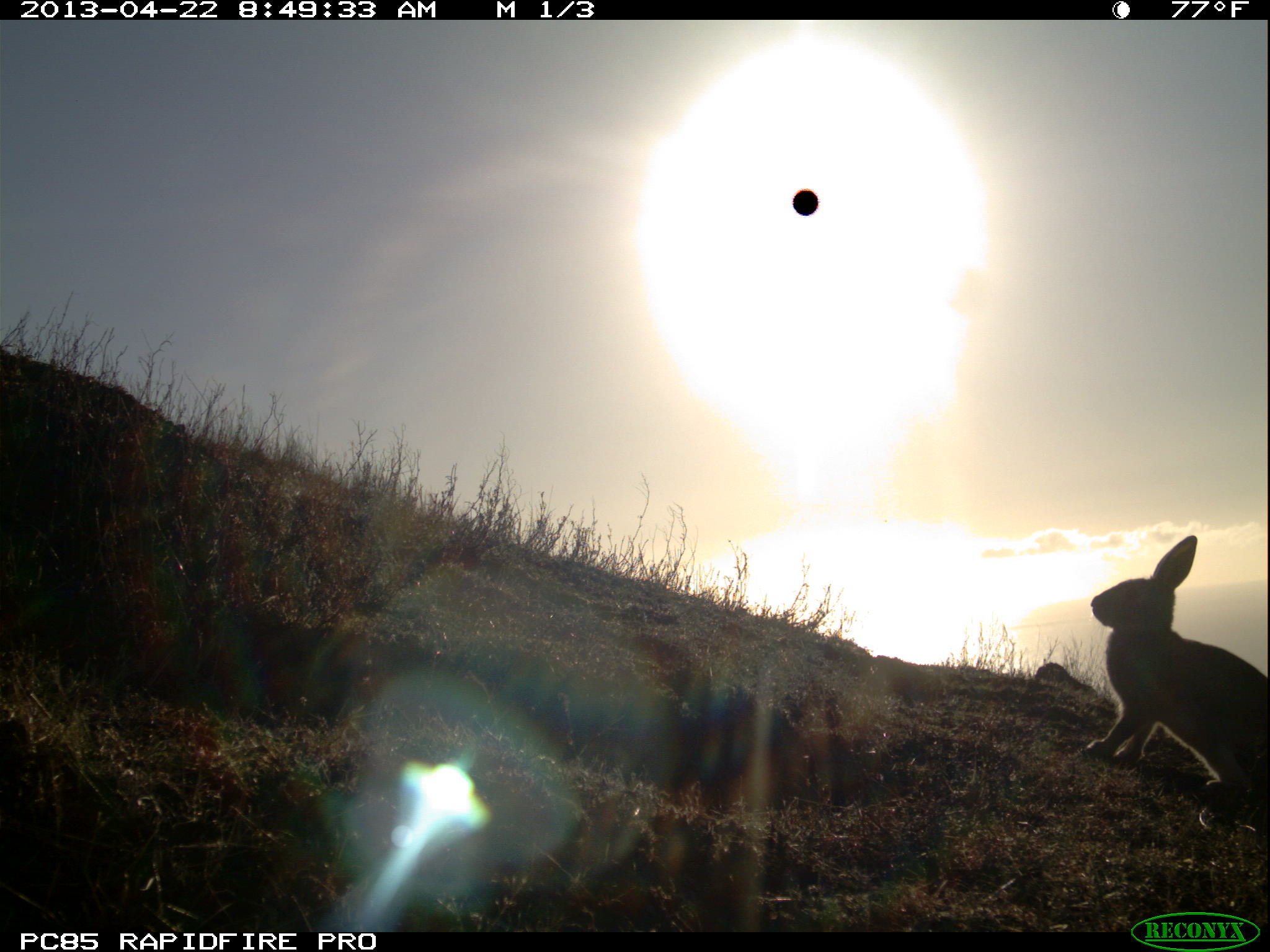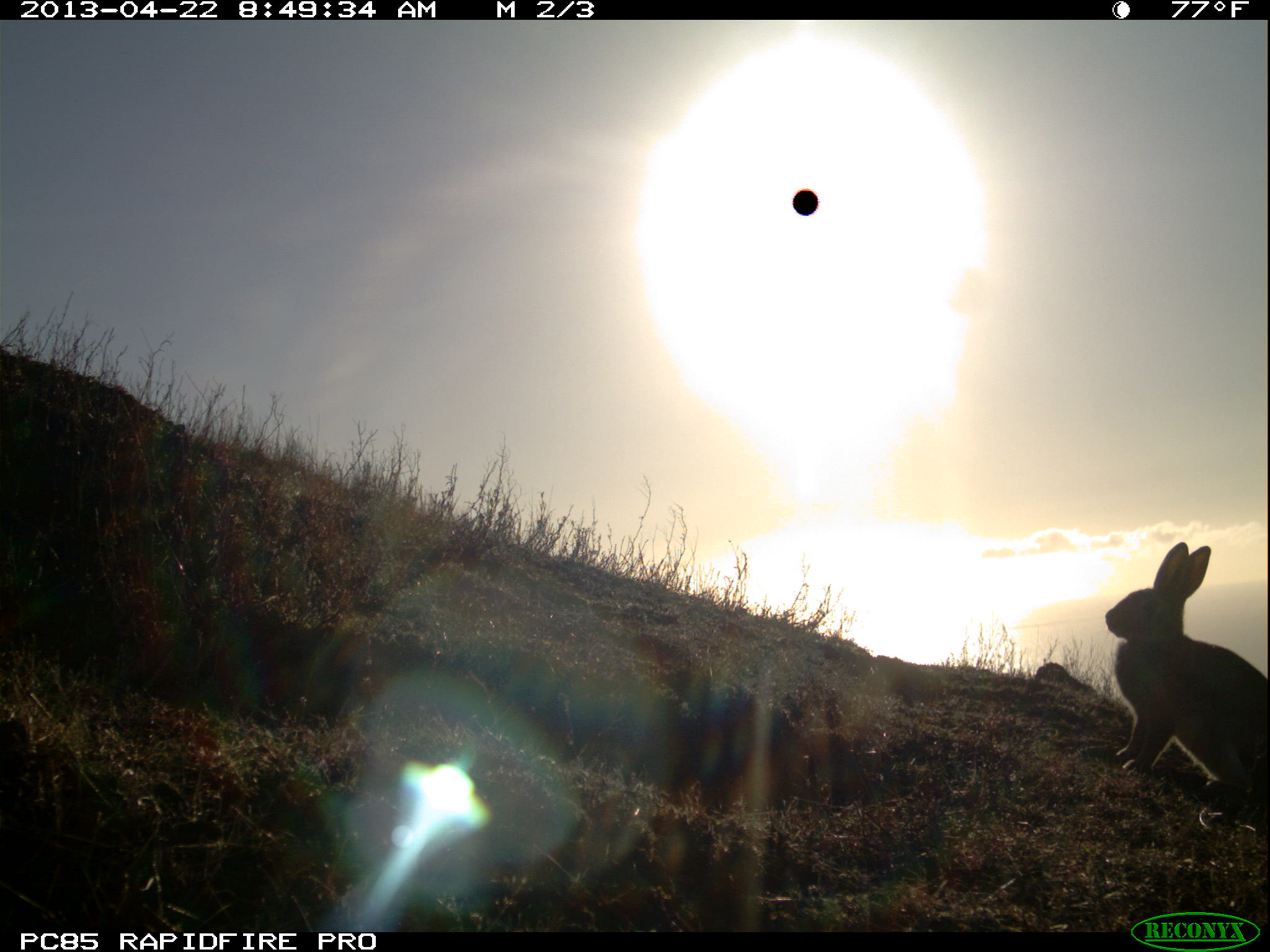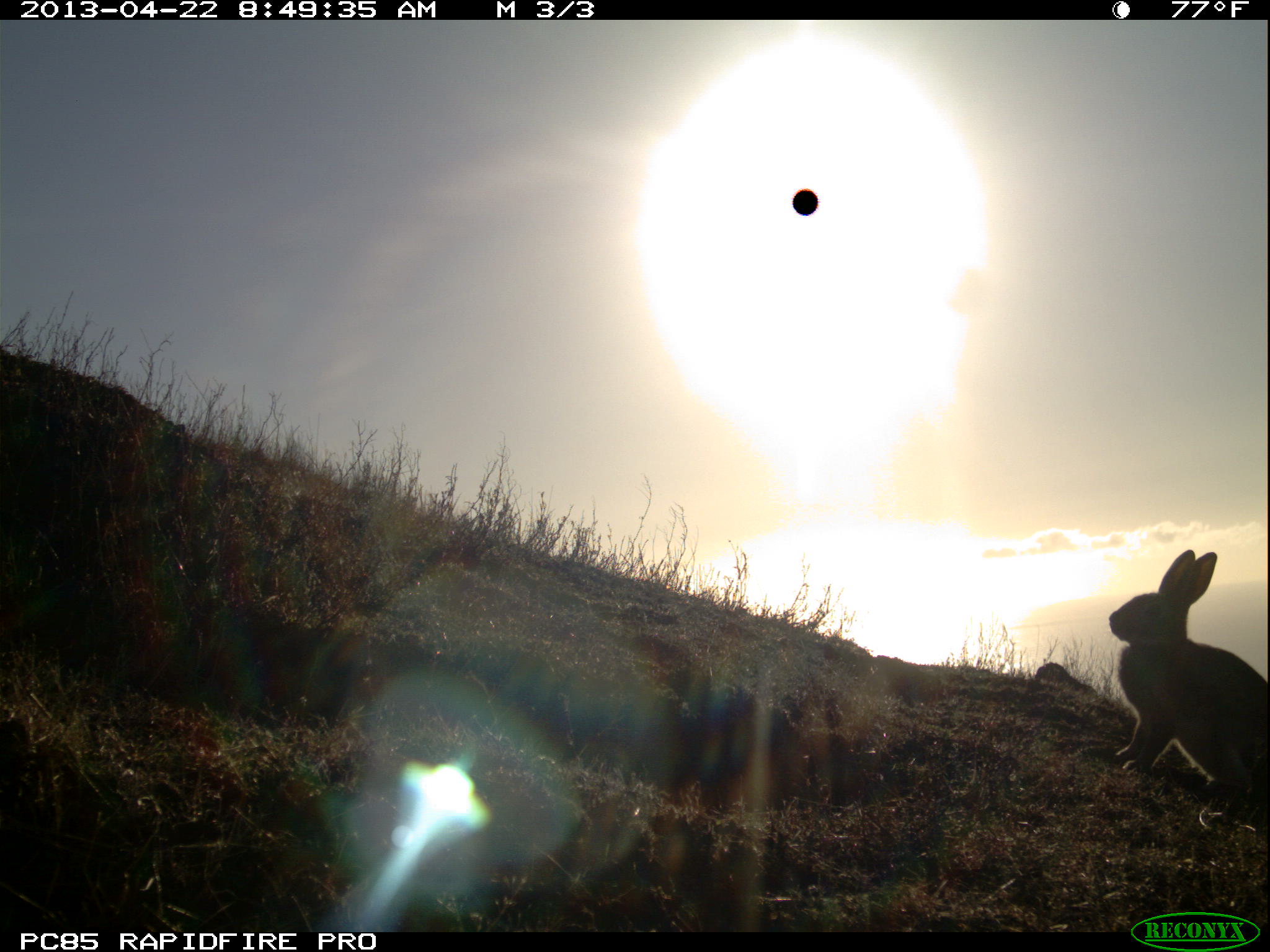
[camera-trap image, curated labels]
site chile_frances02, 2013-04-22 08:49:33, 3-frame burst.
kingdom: Animalia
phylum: Chordata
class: Mammalia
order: Lagomorpha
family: Leporidae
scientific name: Leporidae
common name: rabbits and hares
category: rabbit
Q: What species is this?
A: Rabbit (rabbits and hares) (Leporidae).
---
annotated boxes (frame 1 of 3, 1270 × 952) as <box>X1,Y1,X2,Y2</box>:
rabbit: <box>1081,536,1268,837</box>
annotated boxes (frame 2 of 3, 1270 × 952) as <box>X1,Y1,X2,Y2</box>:
rabbit: <box>1099,540,1268,828</box>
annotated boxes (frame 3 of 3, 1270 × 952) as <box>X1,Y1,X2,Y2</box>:
rabbit: <box>1101,546,1267,827</box>